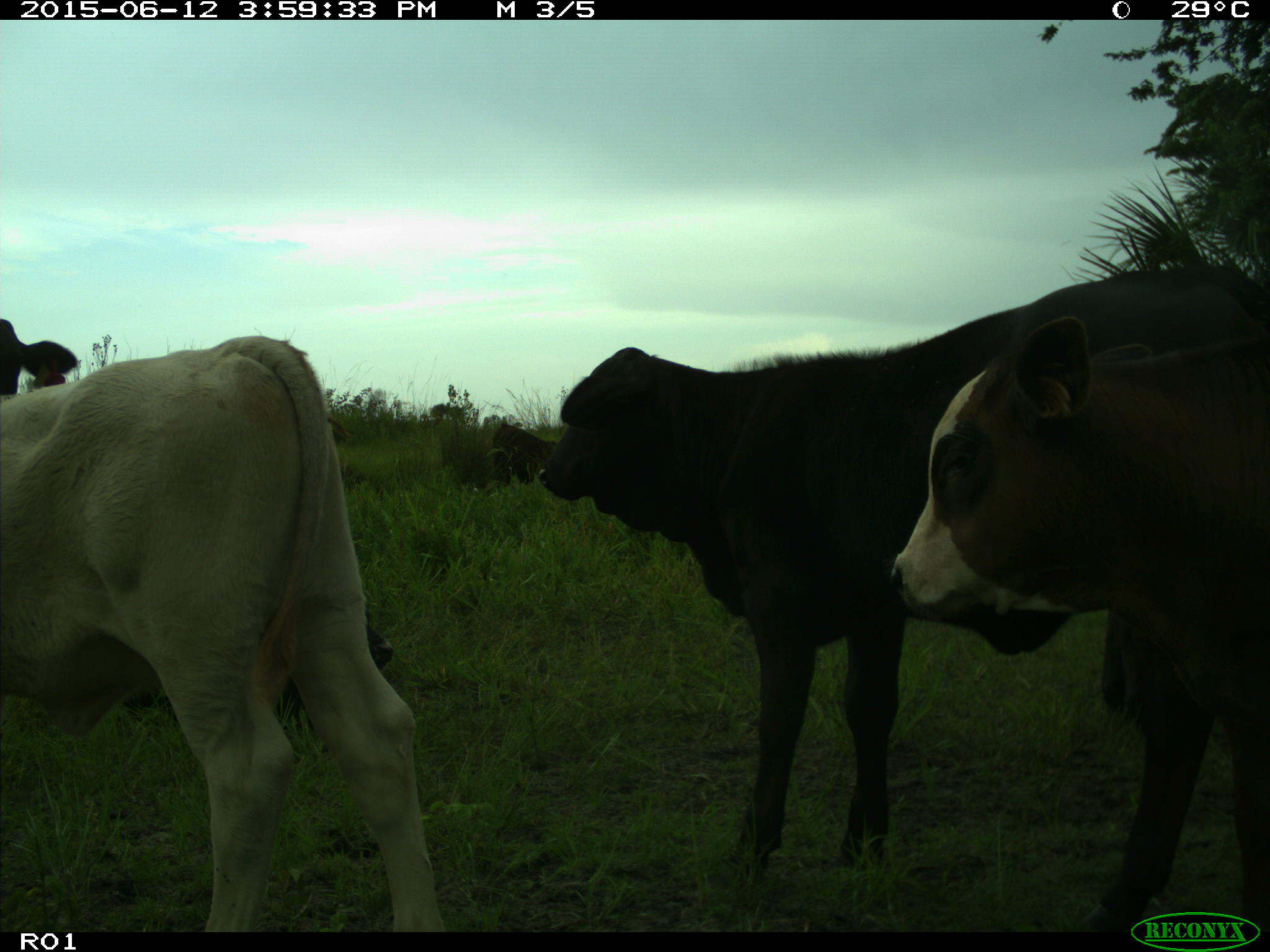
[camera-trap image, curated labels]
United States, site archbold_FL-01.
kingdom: Animalia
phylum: Chordata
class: Mammalia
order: Artiodactyla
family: Bovidae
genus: Bos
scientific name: Bos taurus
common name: domestic cow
Bos taurus (domestic cow).